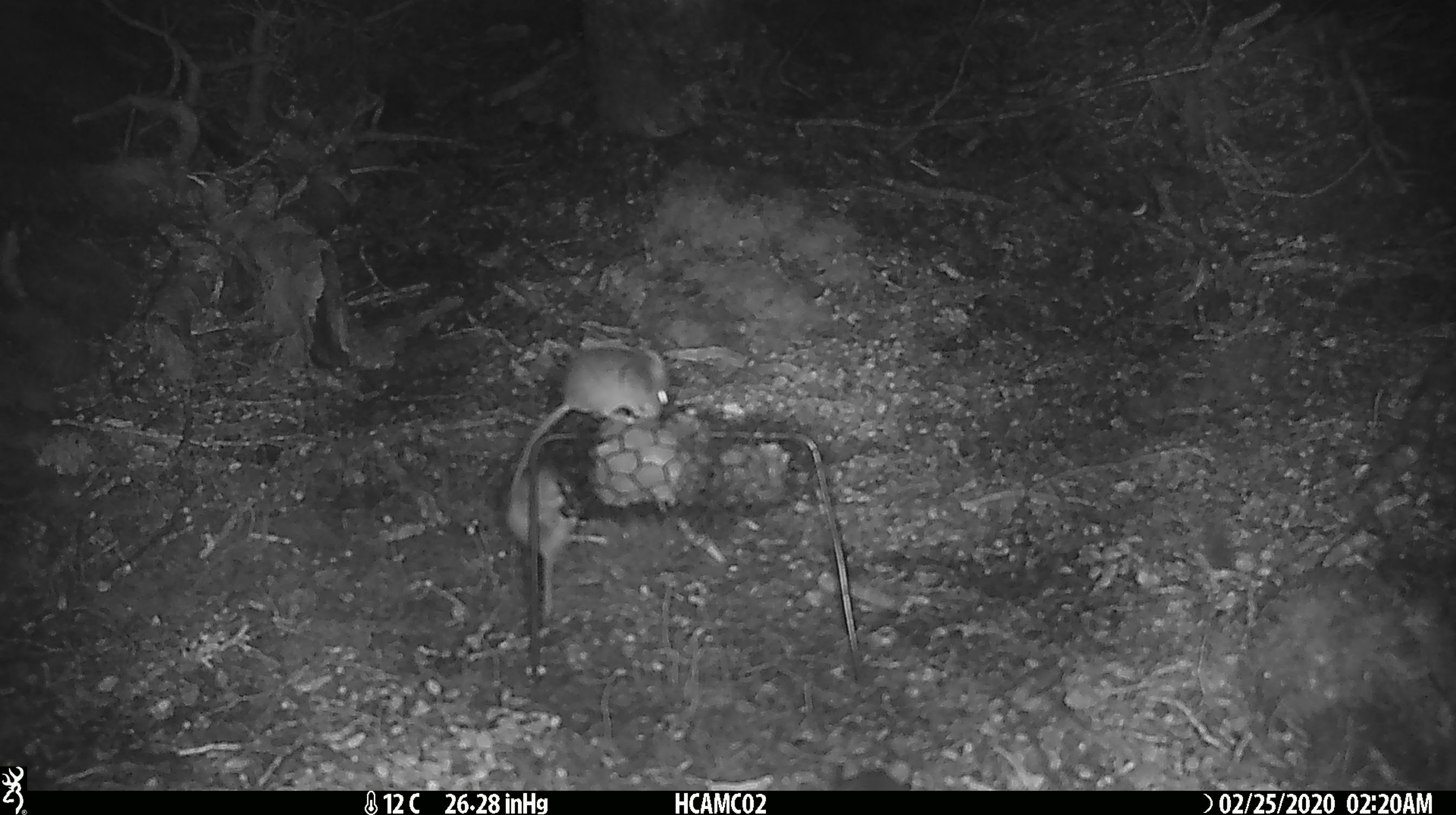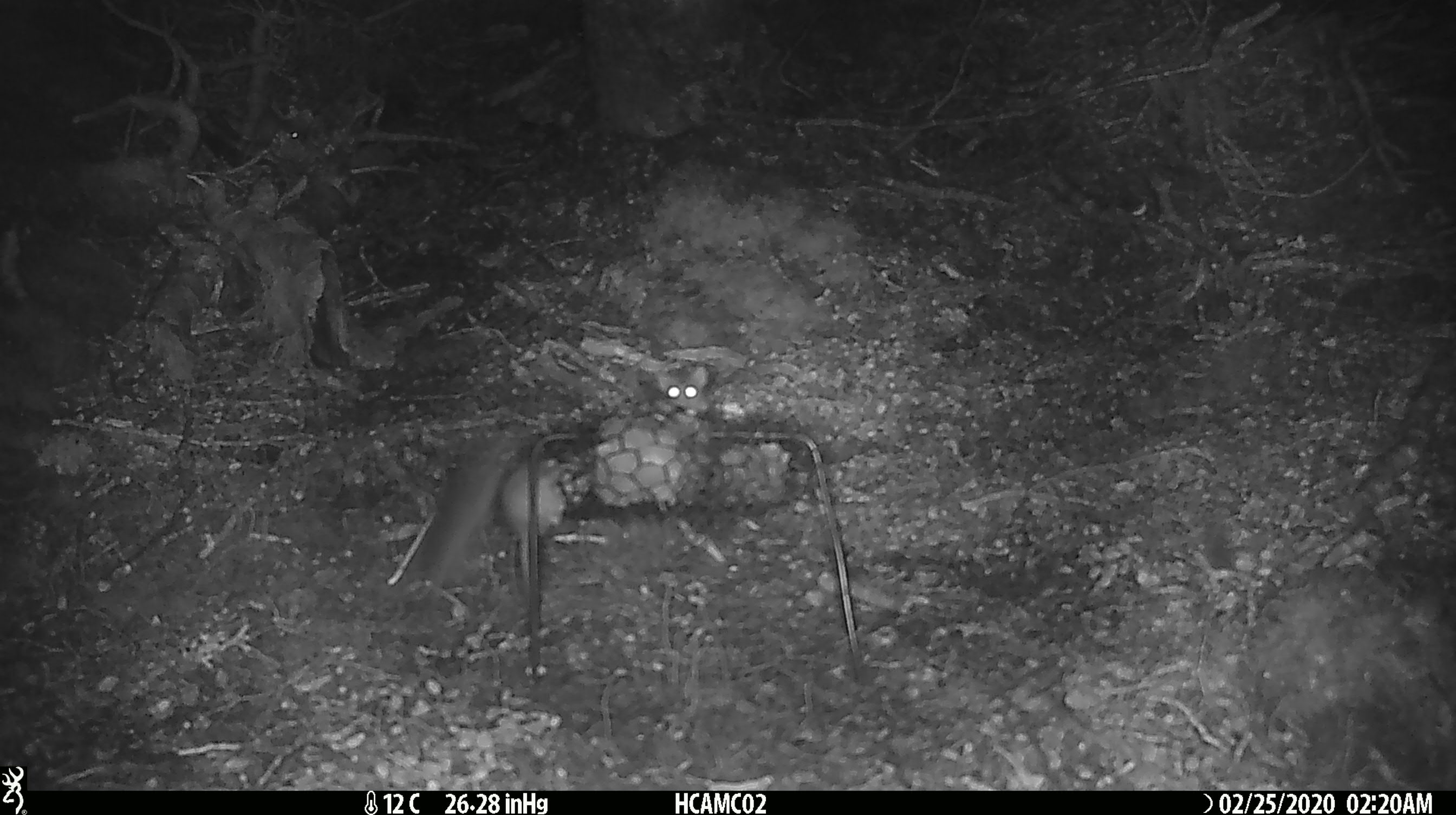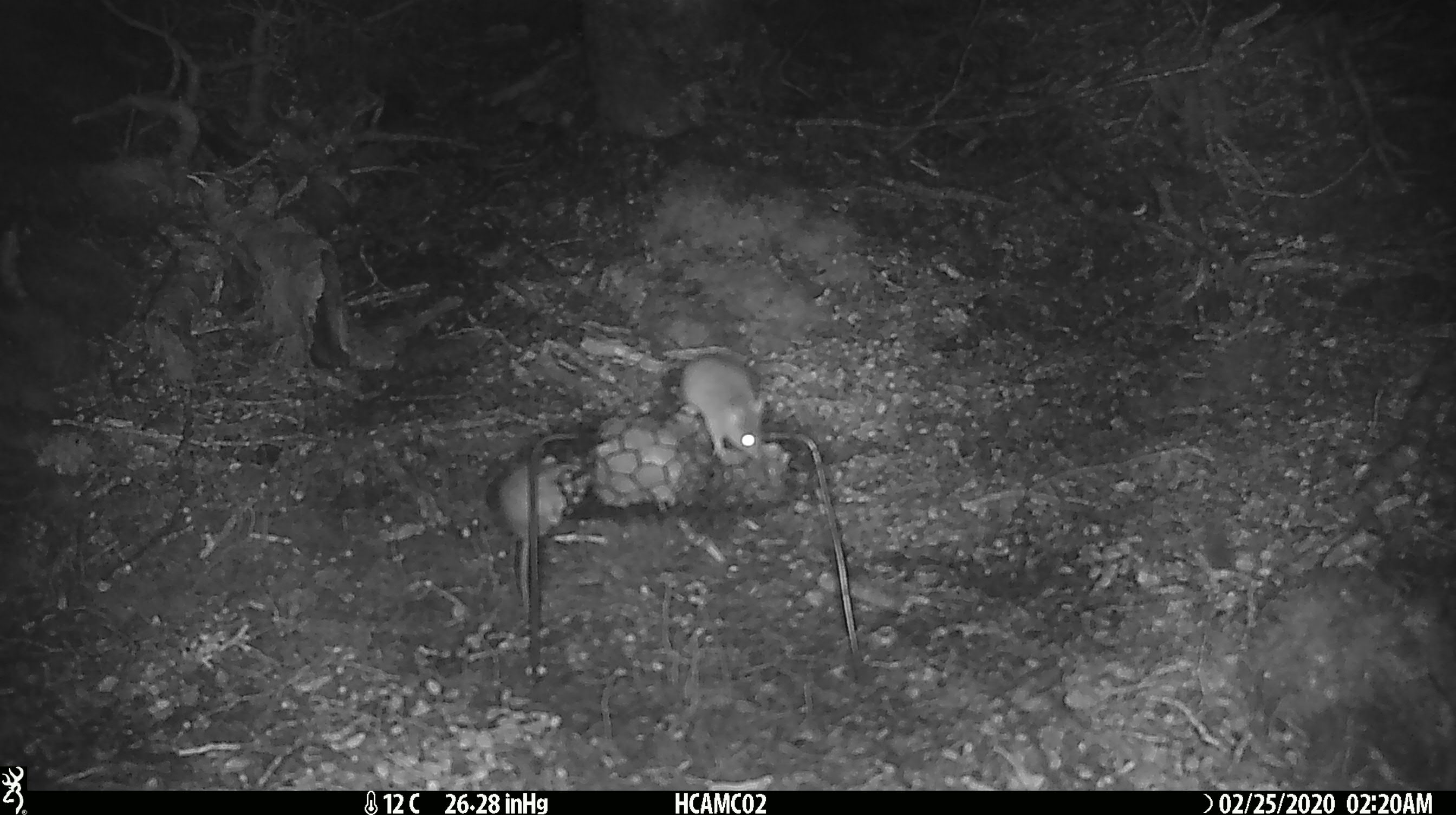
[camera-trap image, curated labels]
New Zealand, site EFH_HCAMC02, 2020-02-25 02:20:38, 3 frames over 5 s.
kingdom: Animalia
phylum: Chordata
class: Mammalia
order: Rodentia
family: Muridae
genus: Mus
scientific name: Mus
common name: mouse